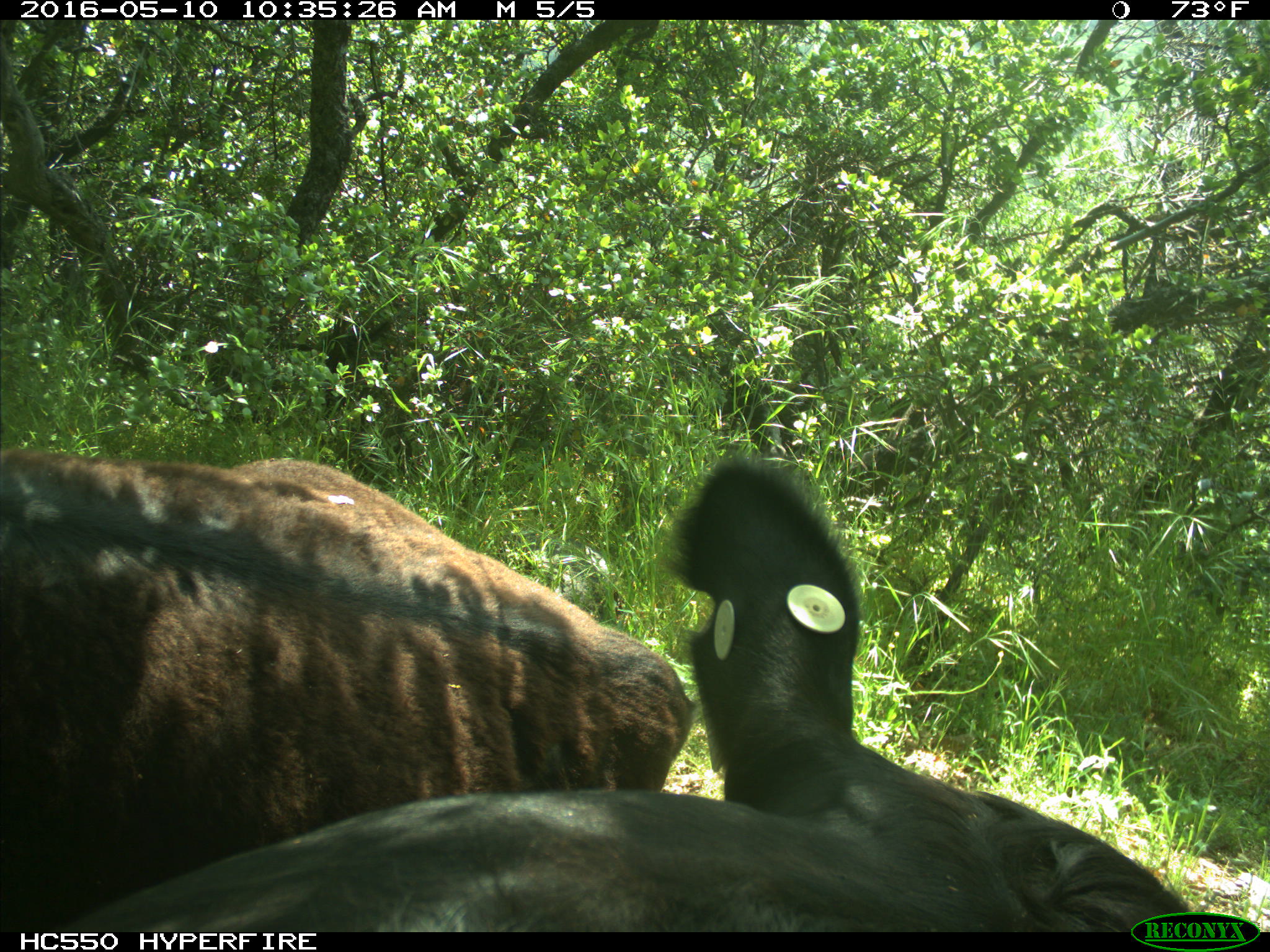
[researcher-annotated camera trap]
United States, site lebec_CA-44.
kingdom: Animalia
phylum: Chordata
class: Mammalia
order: Artiodactyla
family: Bovidae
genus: Bos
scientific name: Bos taurus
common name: domestic cow